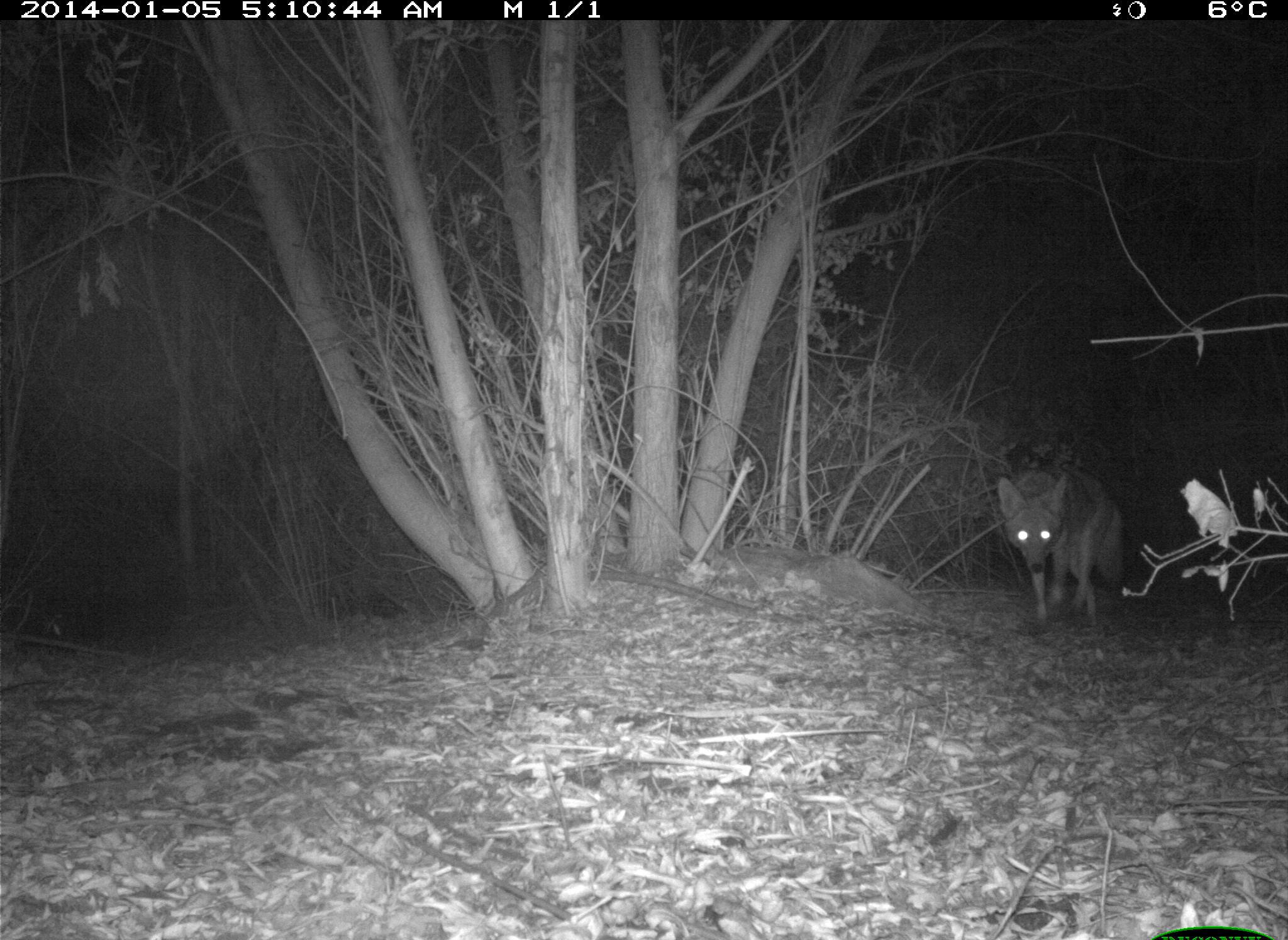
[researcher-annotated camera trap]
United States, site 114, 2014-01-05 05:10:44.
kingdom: Animalia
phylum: Chordata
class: Mammalia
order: Carnivora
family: Canidae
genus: Canis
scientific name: Canis latrans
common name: coyote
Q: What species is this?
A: Coyote (Canis latrans).